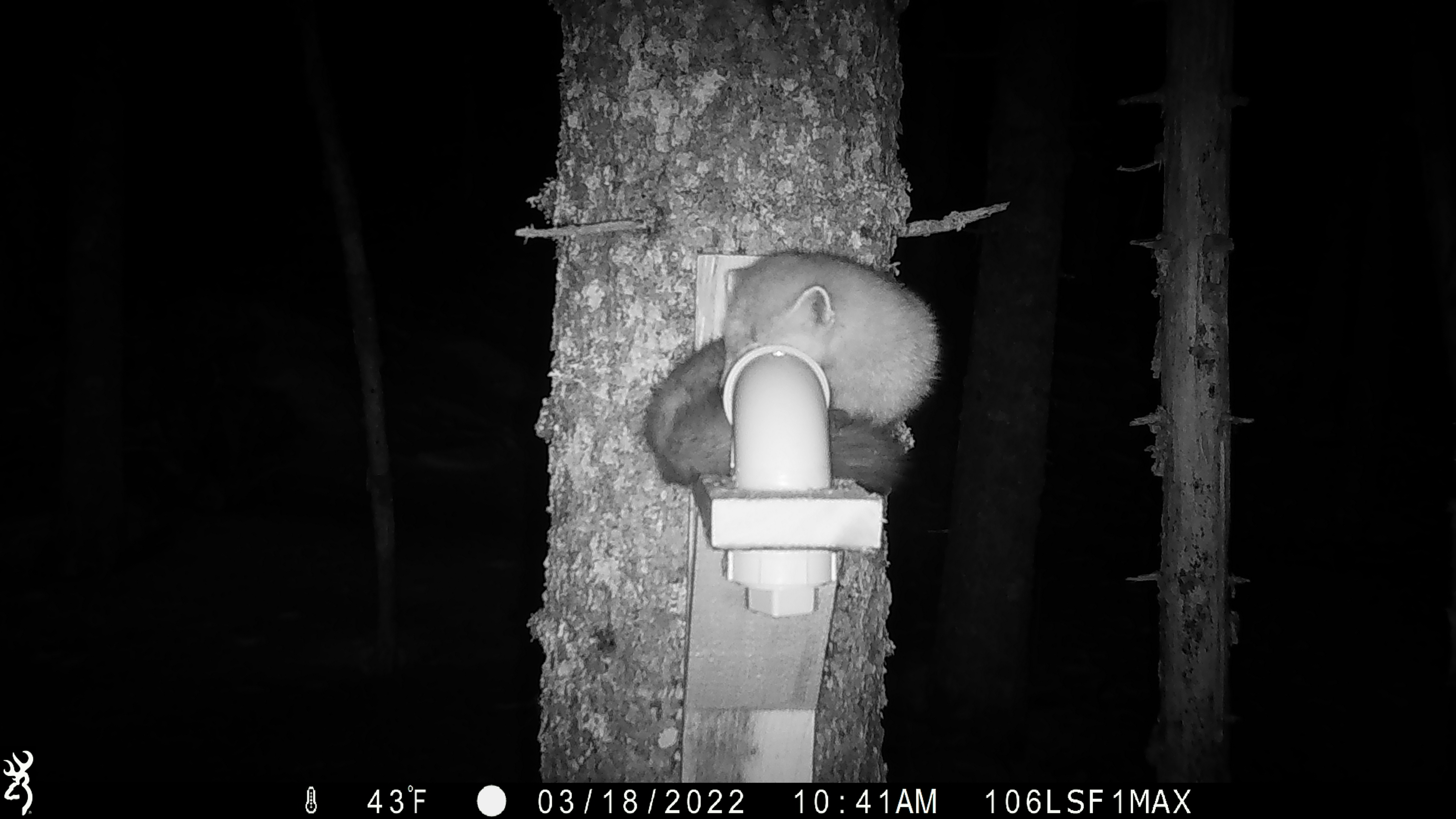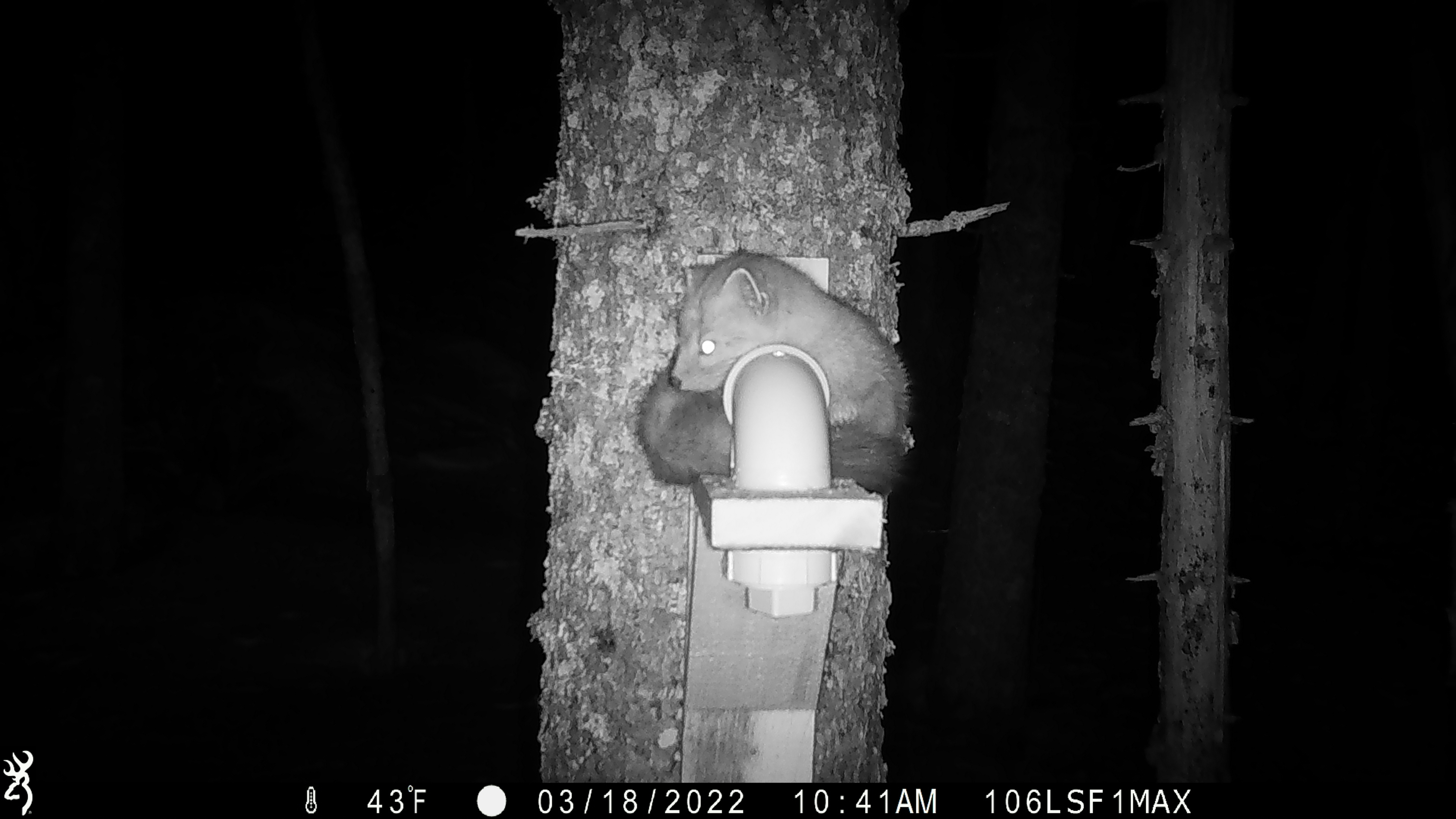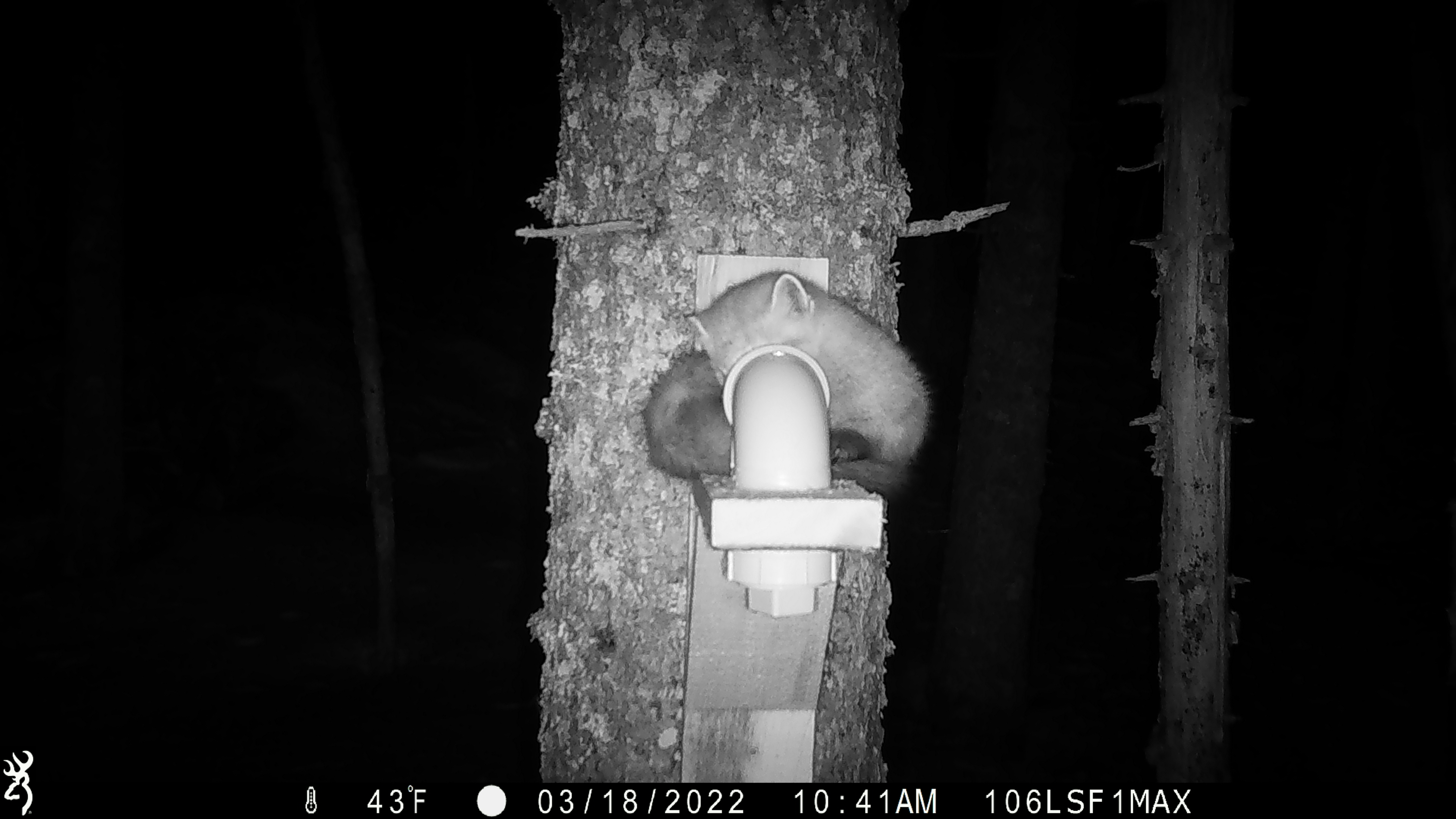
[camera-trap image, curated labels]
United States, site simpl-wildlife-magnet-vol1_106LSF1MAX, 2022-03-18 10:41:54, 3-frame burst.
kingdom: Animalia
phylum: Chordata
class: Mammalia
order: Carnivora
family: Mustelidae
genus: Martes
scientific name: Martes americana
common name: american marten